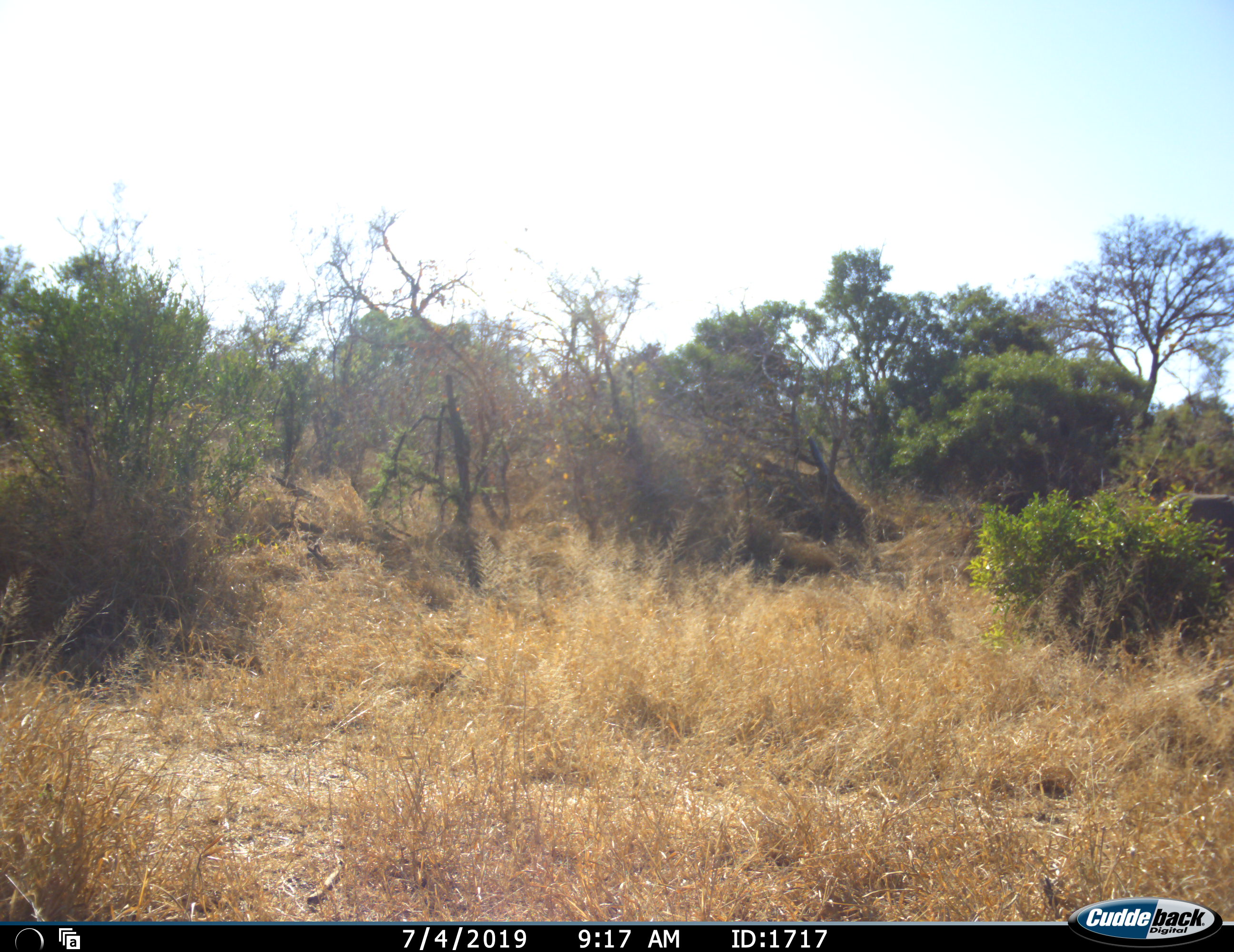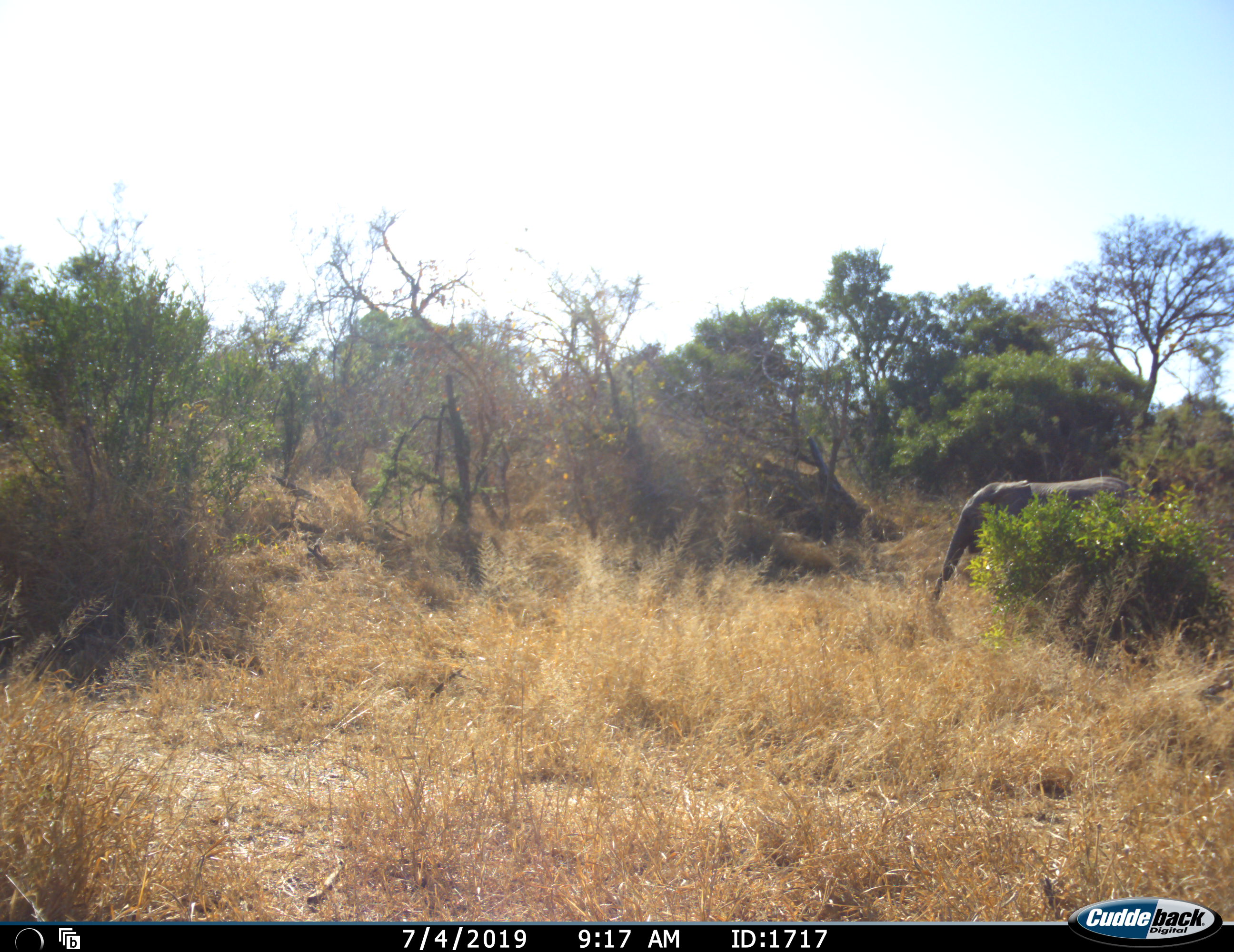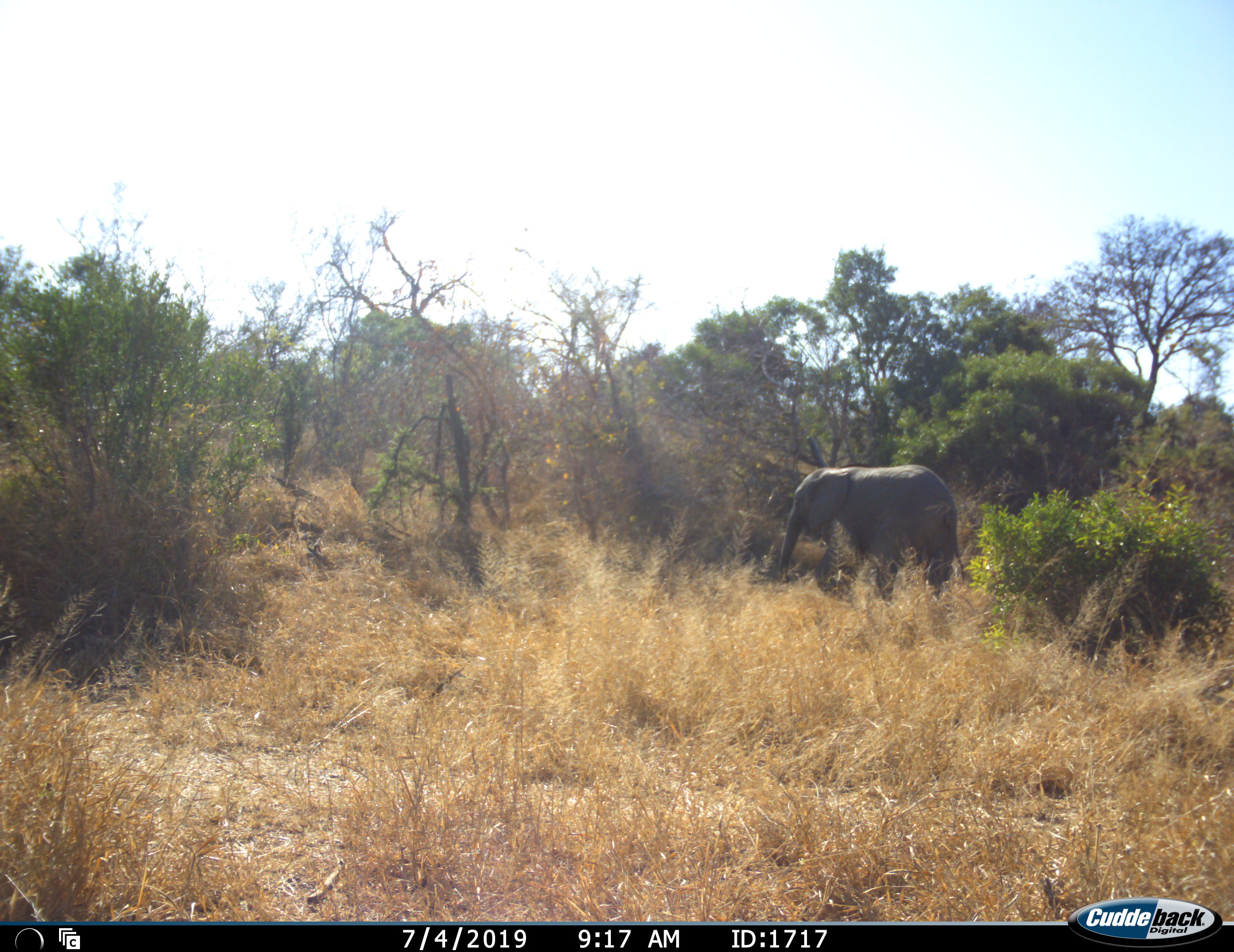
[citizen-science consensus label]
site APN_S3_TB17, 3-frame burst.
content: unidentified animal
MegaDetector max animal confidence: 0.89